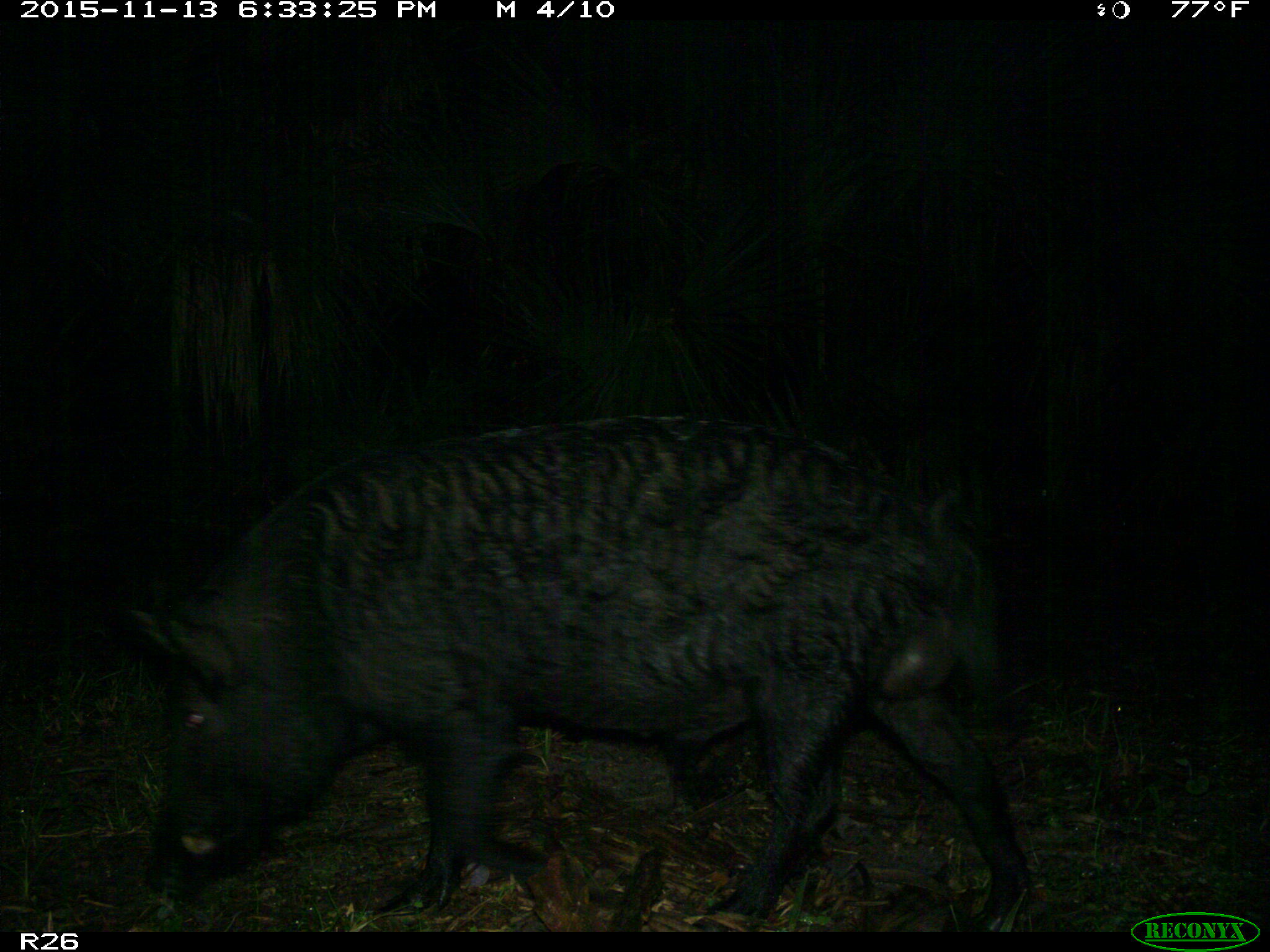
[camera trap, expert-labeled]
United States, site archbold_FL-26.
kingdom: Animalia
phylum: Chordata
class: Mammalia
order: Artiodactyla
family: Suidae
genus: Sus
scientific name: Sus scrofa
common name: wild boar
Sus scrofa (wild boar).